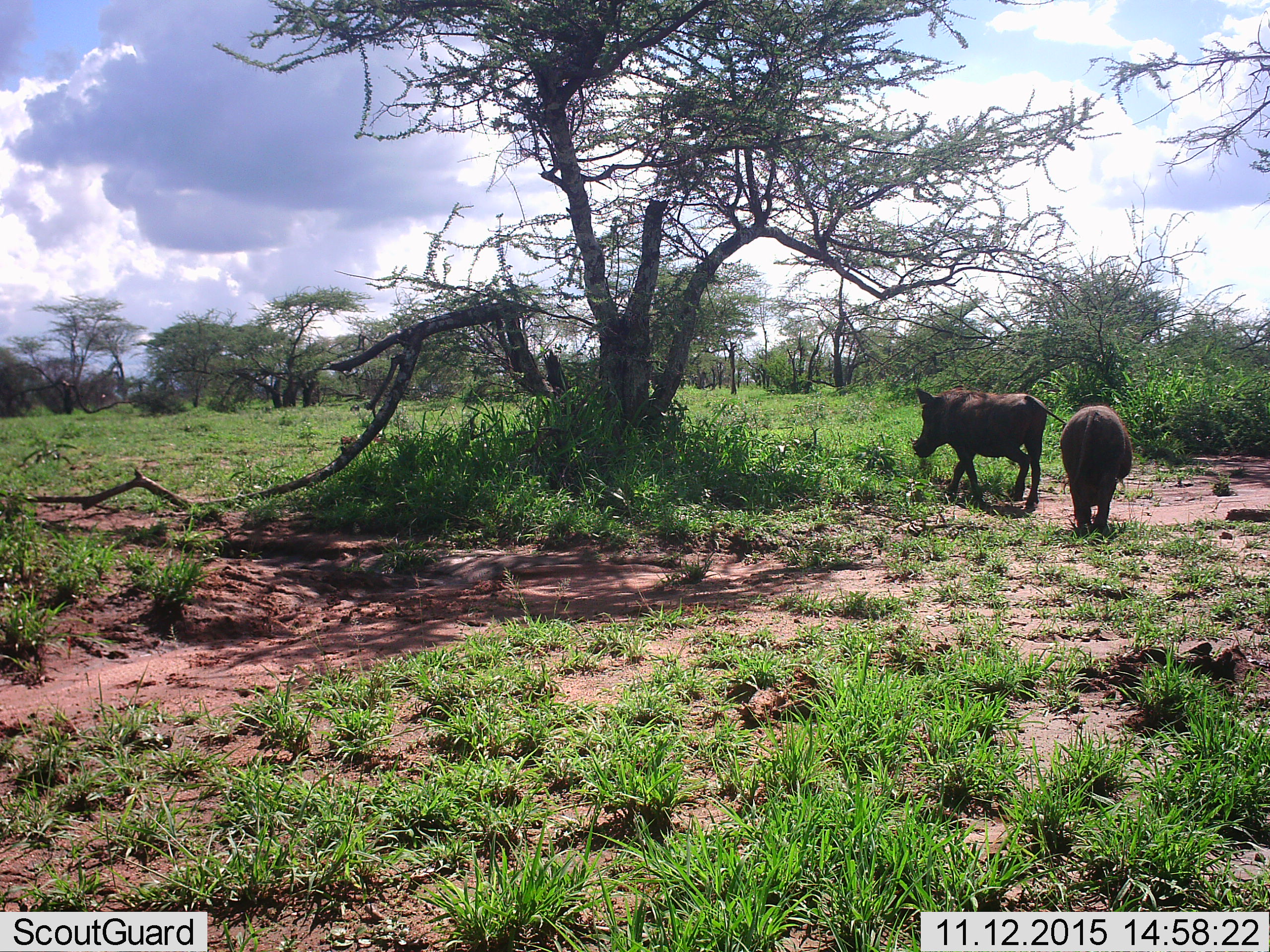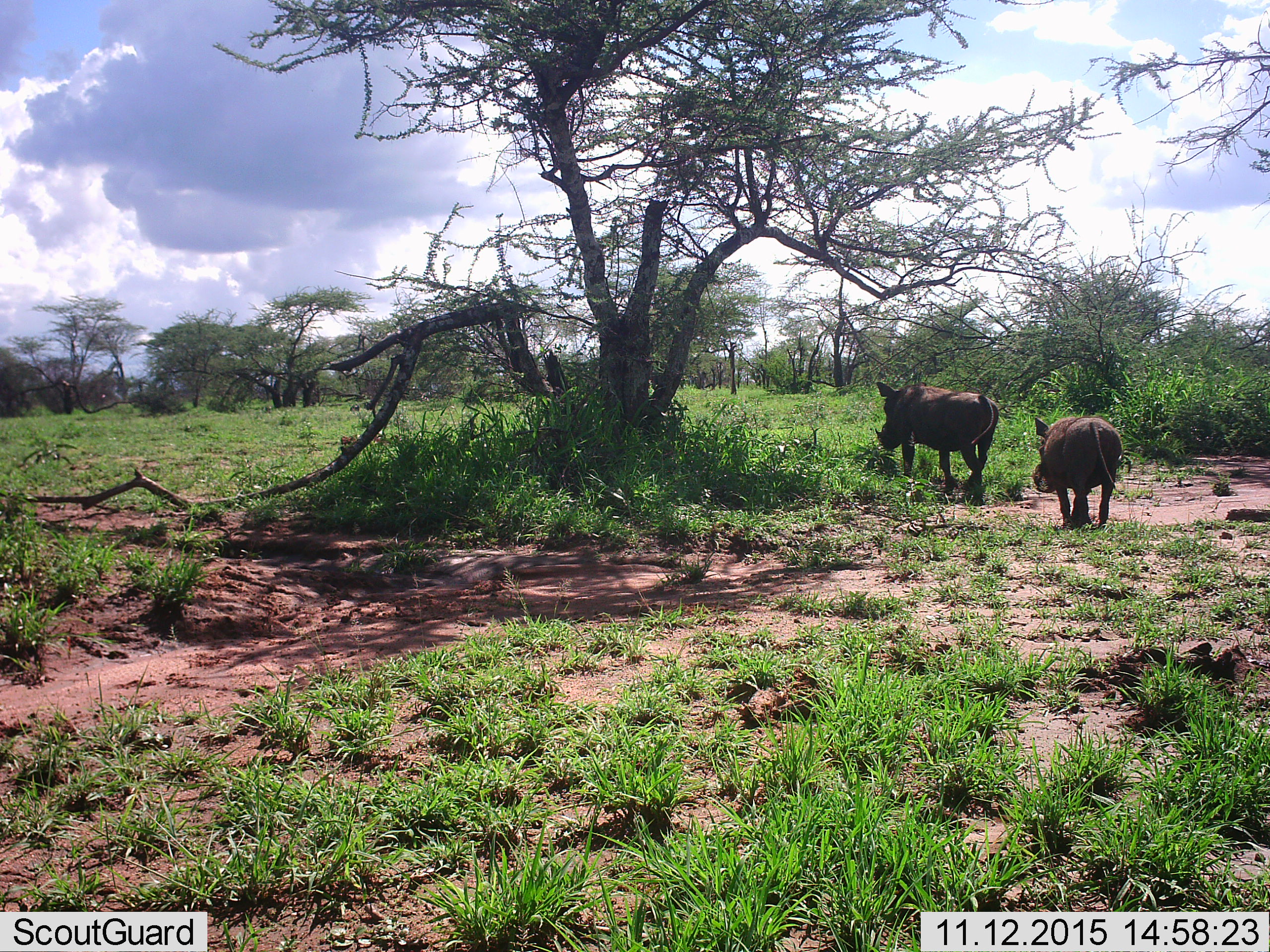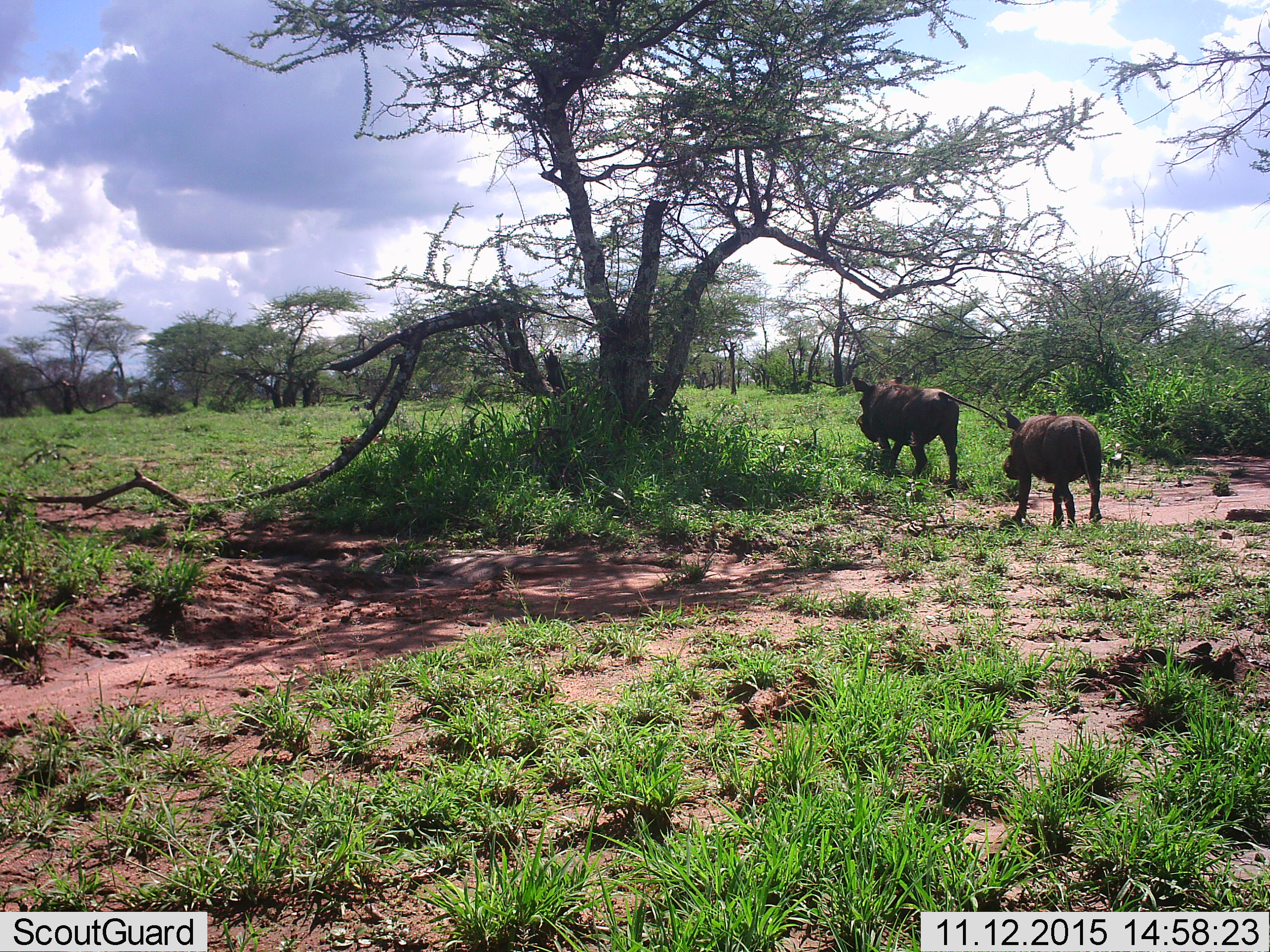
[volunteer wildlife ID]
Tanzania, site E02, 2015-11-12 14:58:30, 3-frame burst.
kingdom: Animalia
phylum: Chordata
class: Mammalia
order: Artiodactyla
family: Suidae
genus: Phacochoerus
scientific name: Phacochoerus africanus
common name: warthog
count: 2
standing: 11%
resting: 0%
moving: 100%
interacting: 0%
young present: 5%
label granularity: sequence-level